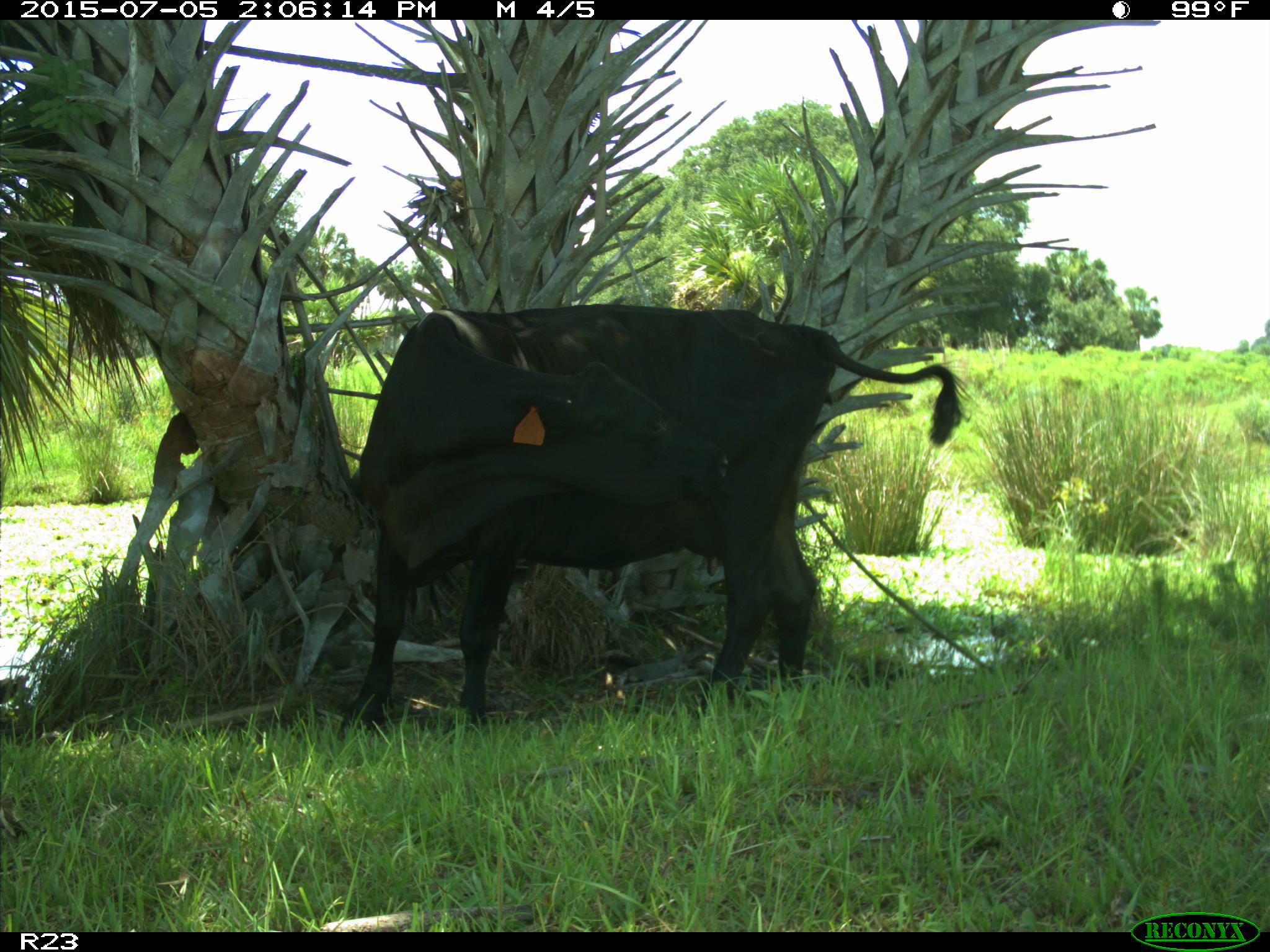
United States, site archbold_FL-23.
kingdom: Animalia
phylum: Chordata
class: Mammalia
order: Artiodactyla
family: Bovidae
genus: Bos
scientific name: Bos taurus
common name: domestic cow